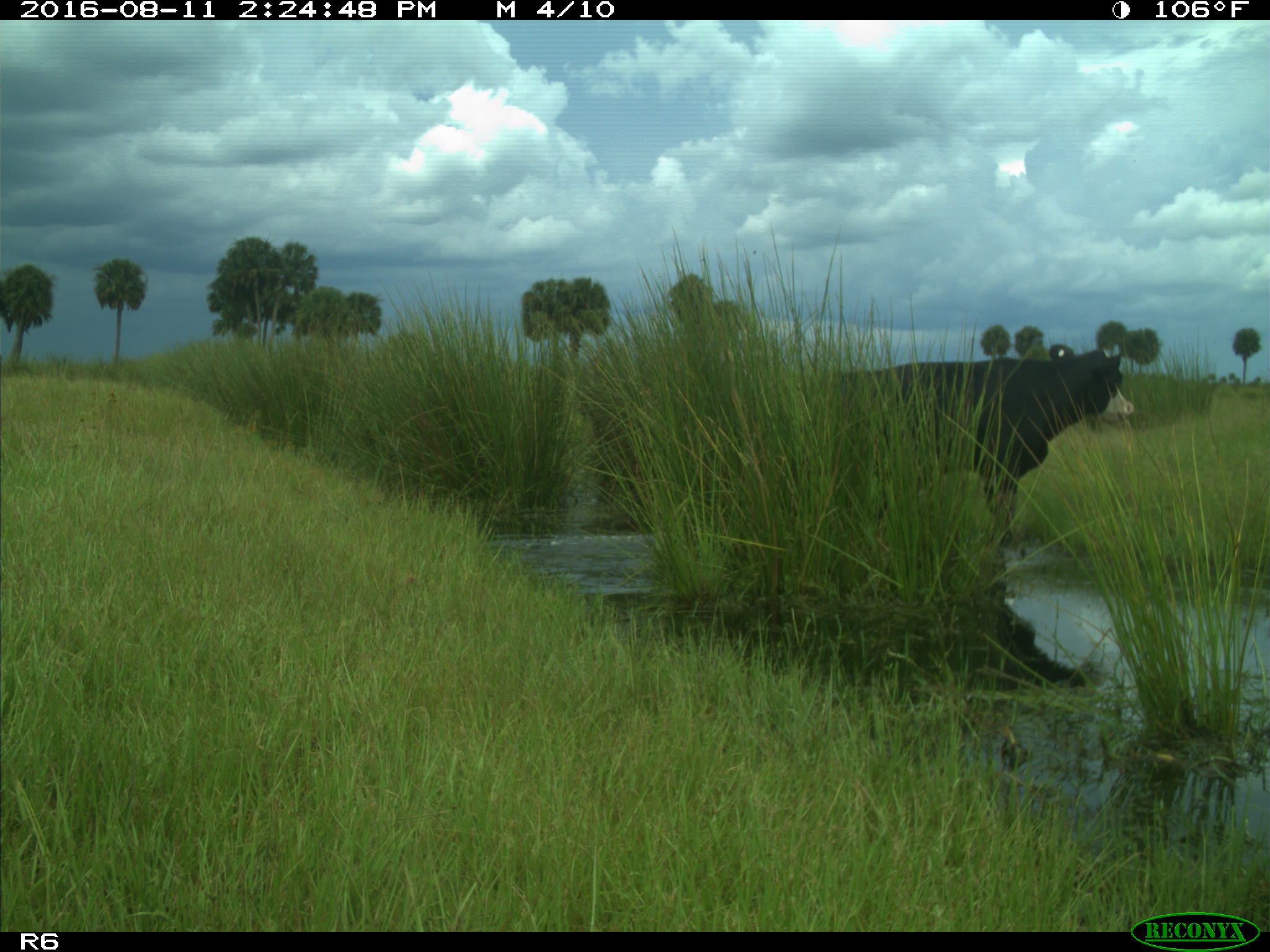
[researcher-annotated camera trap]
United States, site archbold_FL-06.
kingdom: Animalia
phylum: Chordata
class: Mammalia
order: Artiodactyla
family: Bovidae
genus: Bos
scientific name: Bos taurus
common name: domestic cow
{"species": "Bos taurus (domestic cow)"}